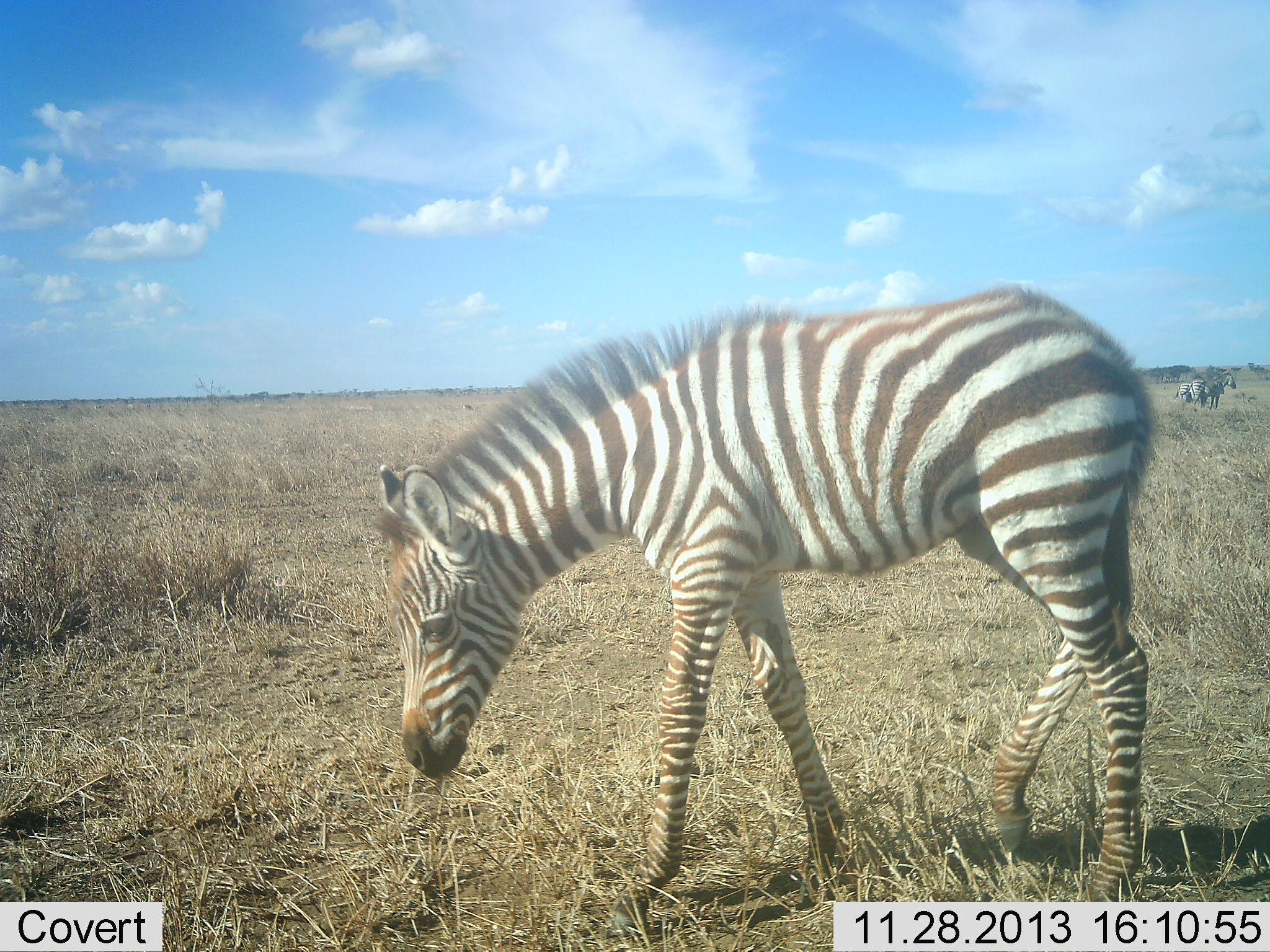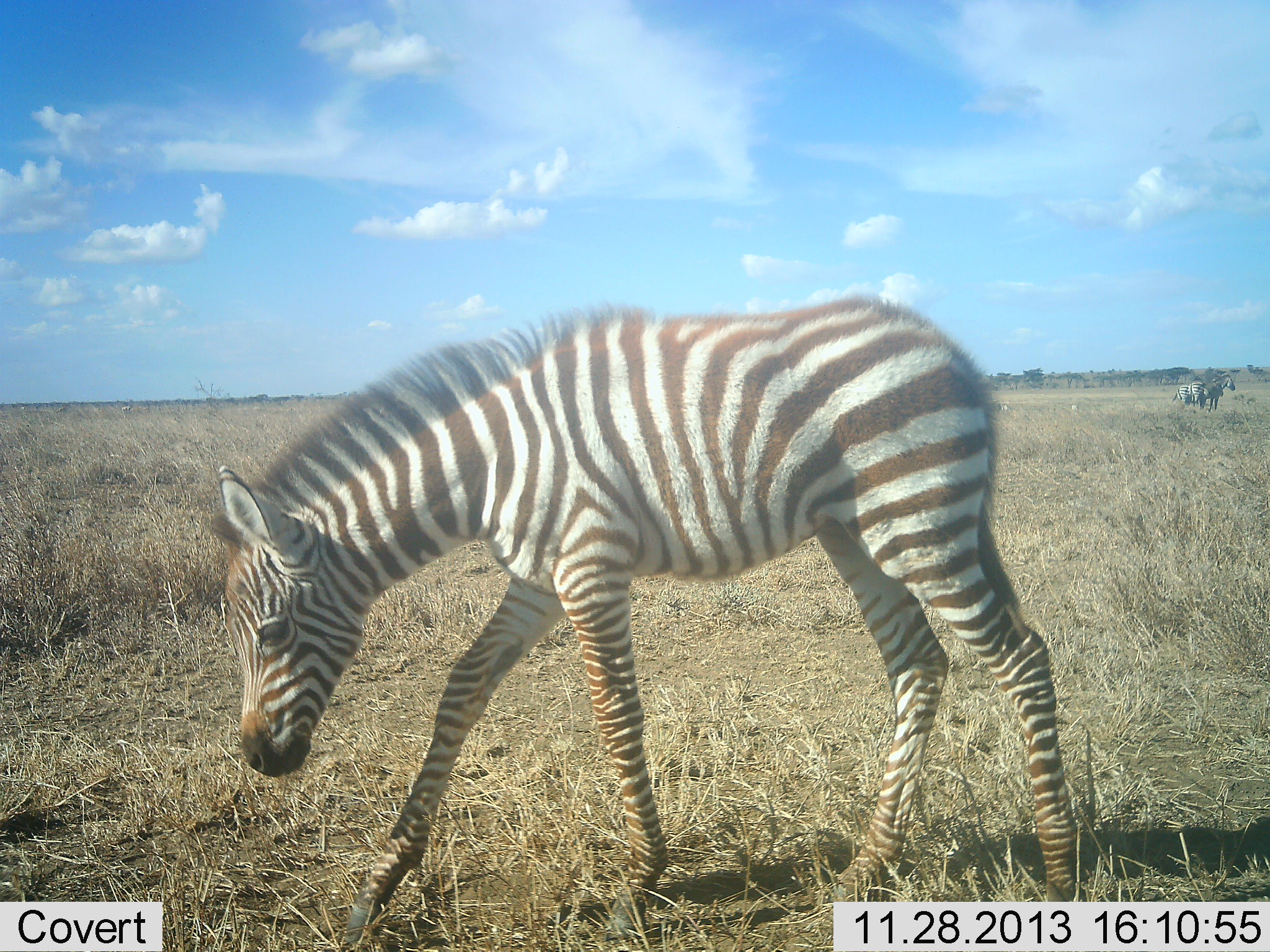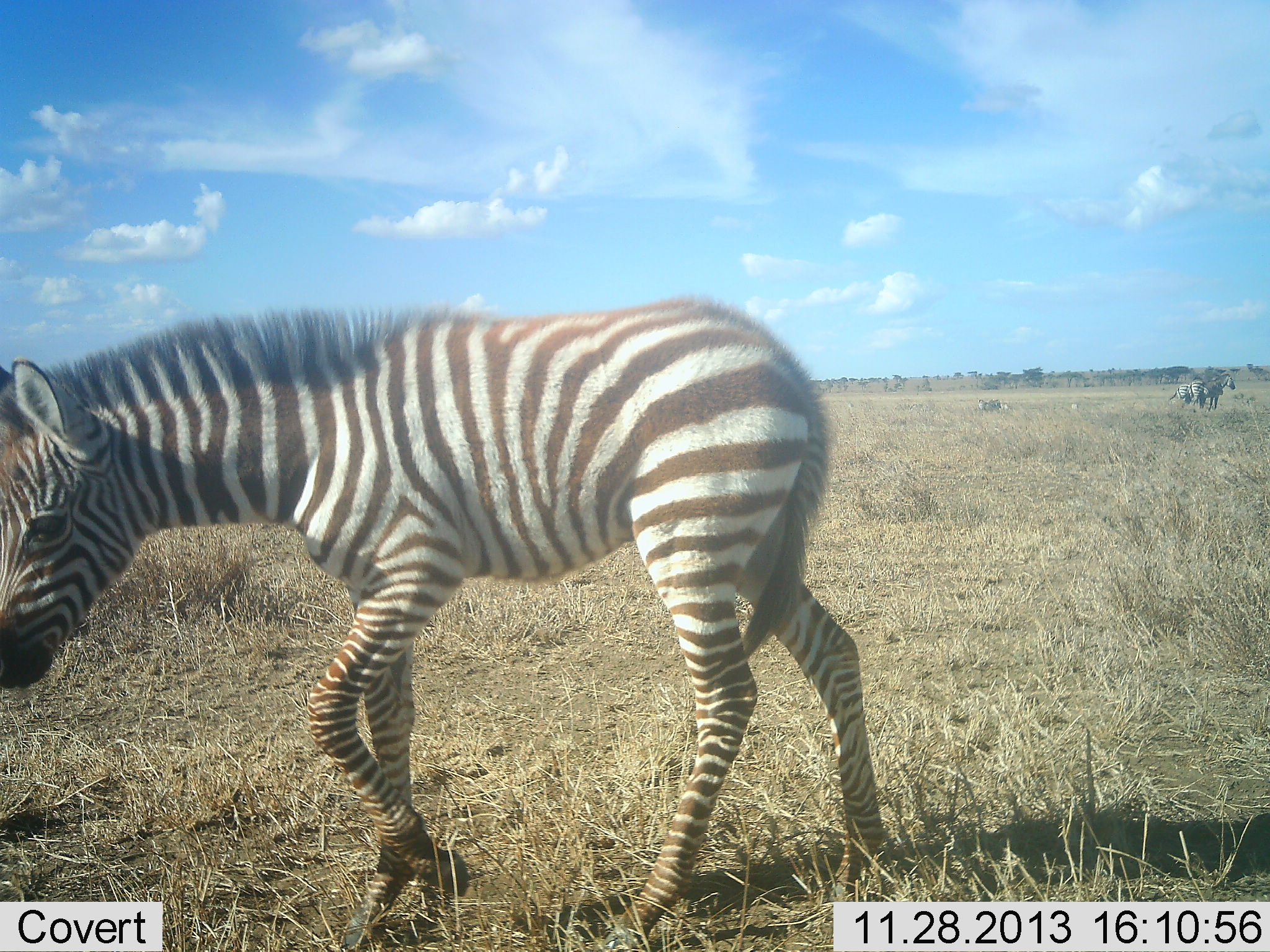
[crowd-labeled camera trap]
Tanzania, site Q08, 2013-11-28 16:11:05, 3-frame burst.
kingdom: Animalia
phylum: Chordata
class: Mammalia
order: Perissodactyla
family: Equidae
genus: Equus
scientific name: Equus quagga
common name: plains zebra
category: zebra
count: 1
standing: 18%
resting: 0%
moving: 100%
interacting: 0%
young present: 55%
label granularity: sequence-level